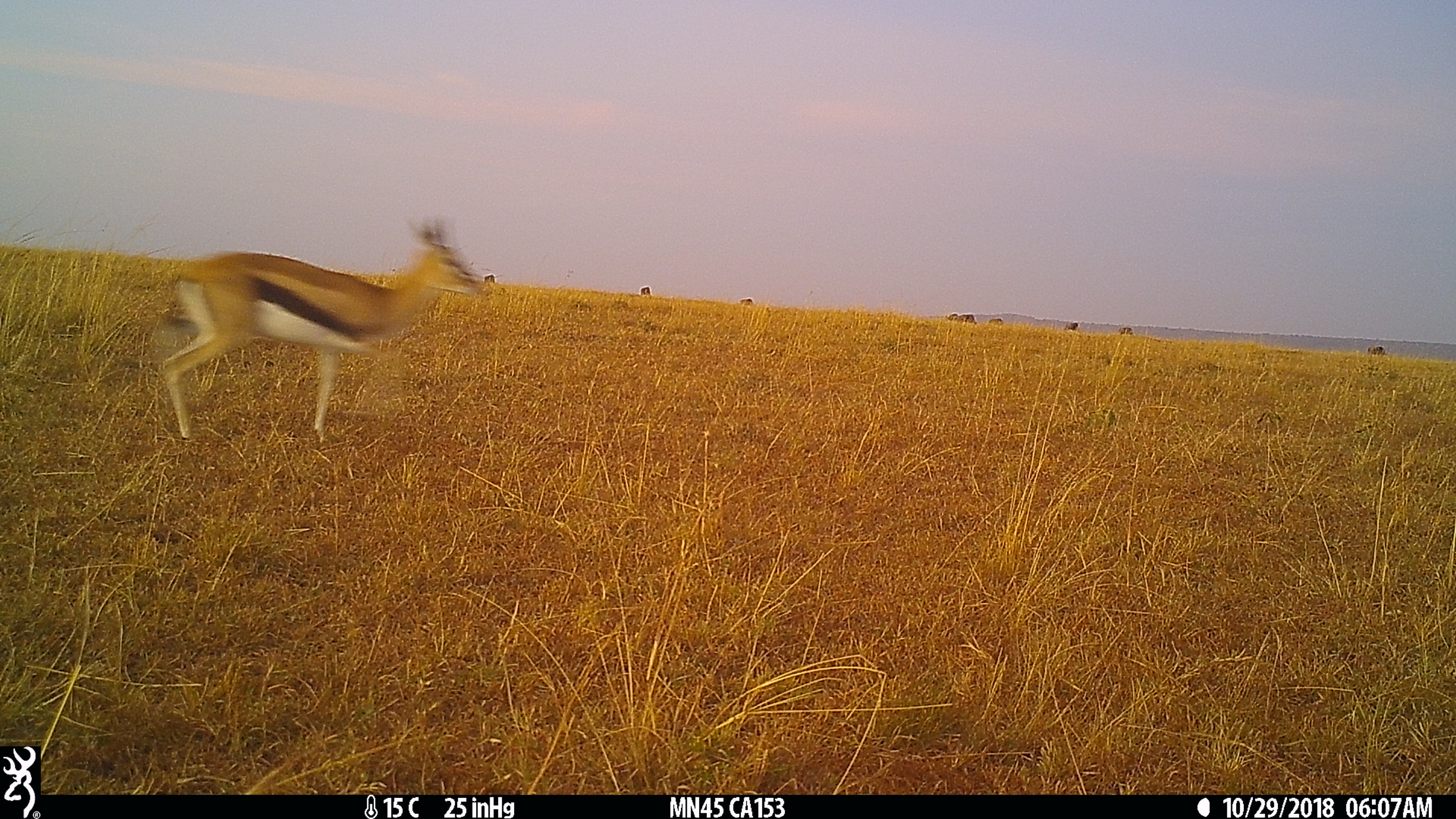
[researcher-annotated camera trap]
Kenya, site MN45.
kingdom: Animalia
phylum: Chordata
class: Mammalia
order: Artiodactyla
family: Bovidae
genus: Eudorcas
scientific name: Eudorcas thomsonii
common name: thomon's gazelle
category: gazelle thomsons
Gazelle thomsons (thomon's gazelle) (Eudorcas thomsonii).